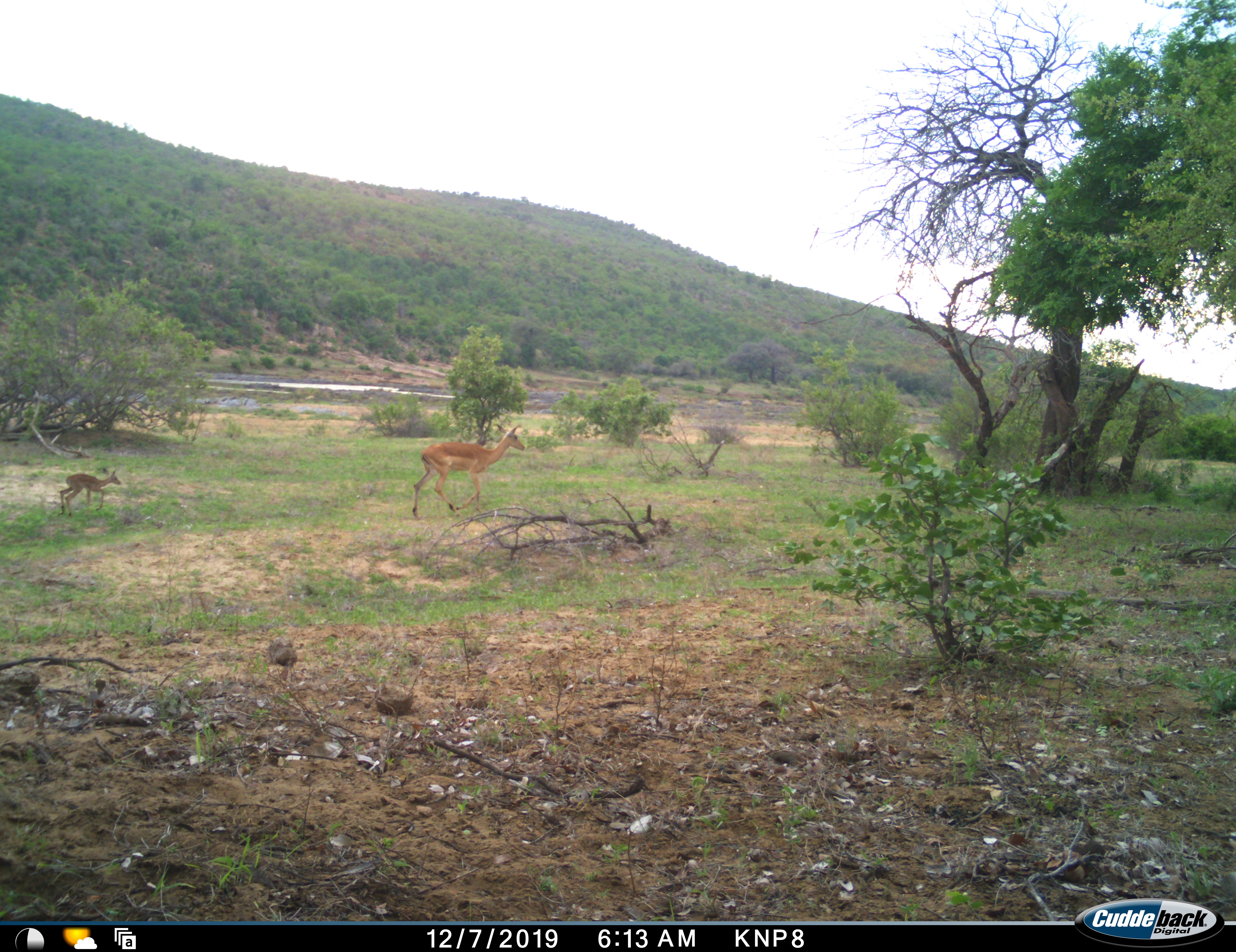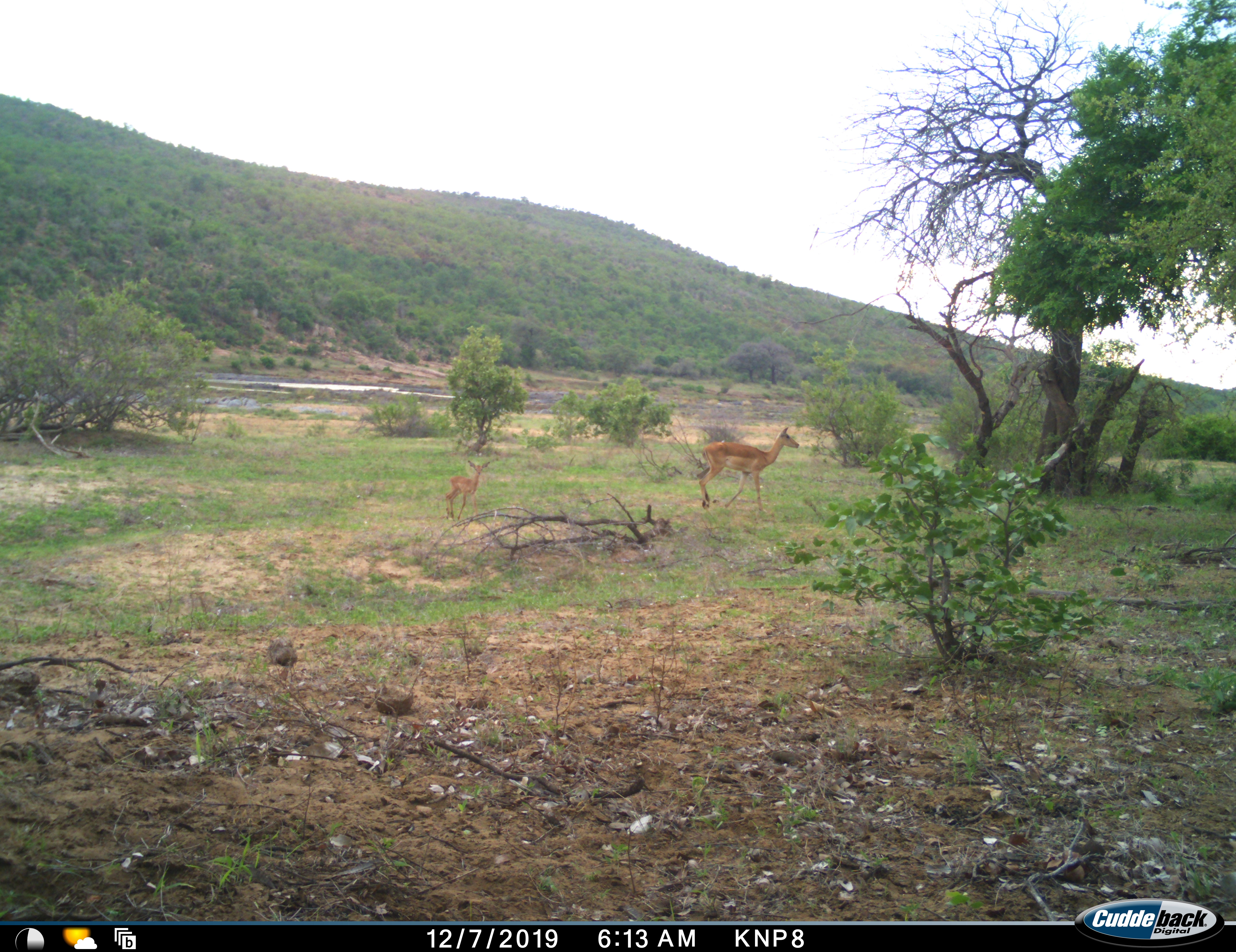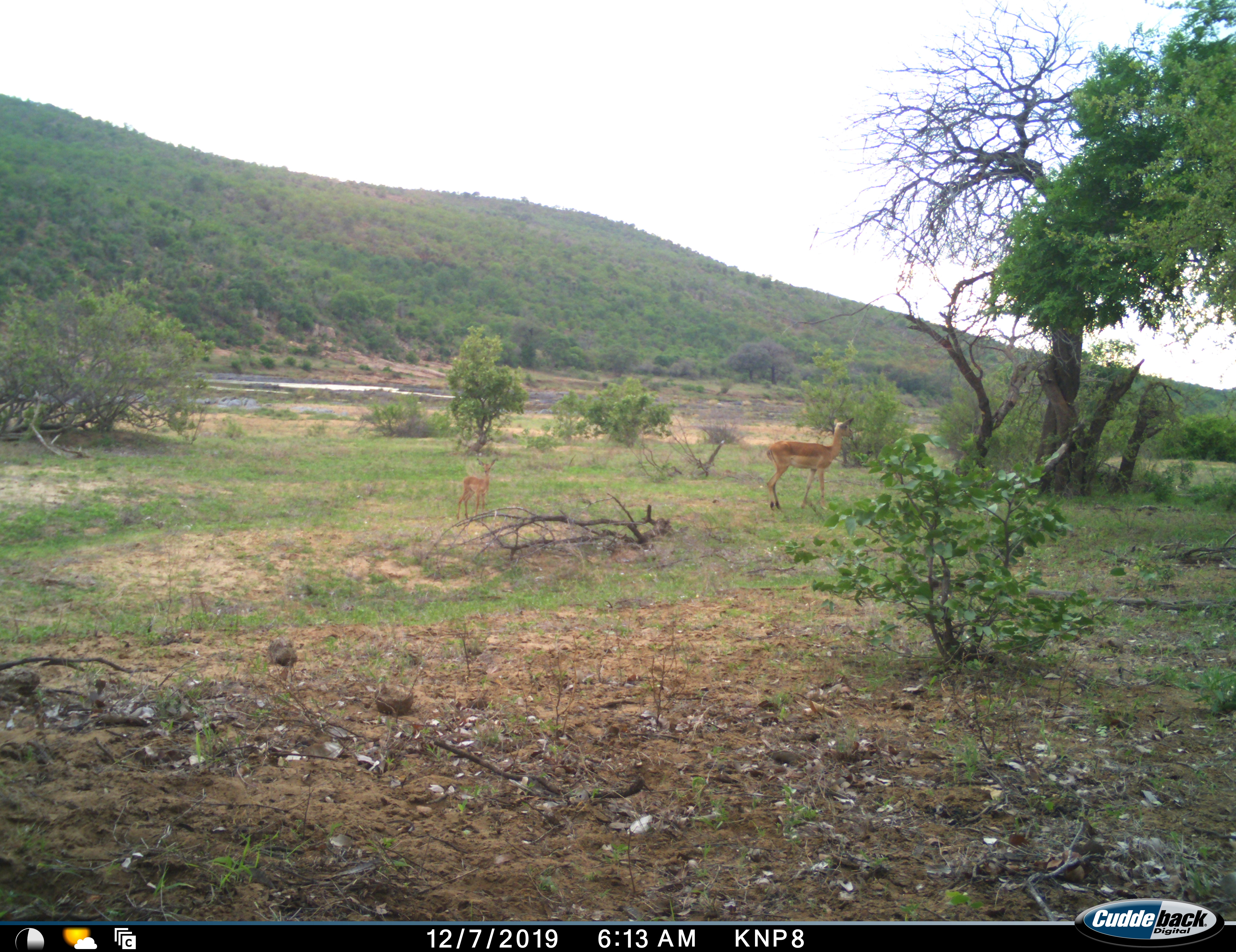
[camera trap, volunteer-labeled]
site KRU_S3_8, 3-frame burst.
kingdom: Animalia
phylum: Chordata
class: Mammalia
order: Artiodactyla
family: Bovidae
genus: Aepyceros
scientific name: Aepyceros melampus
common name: impala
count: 2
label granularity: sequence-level